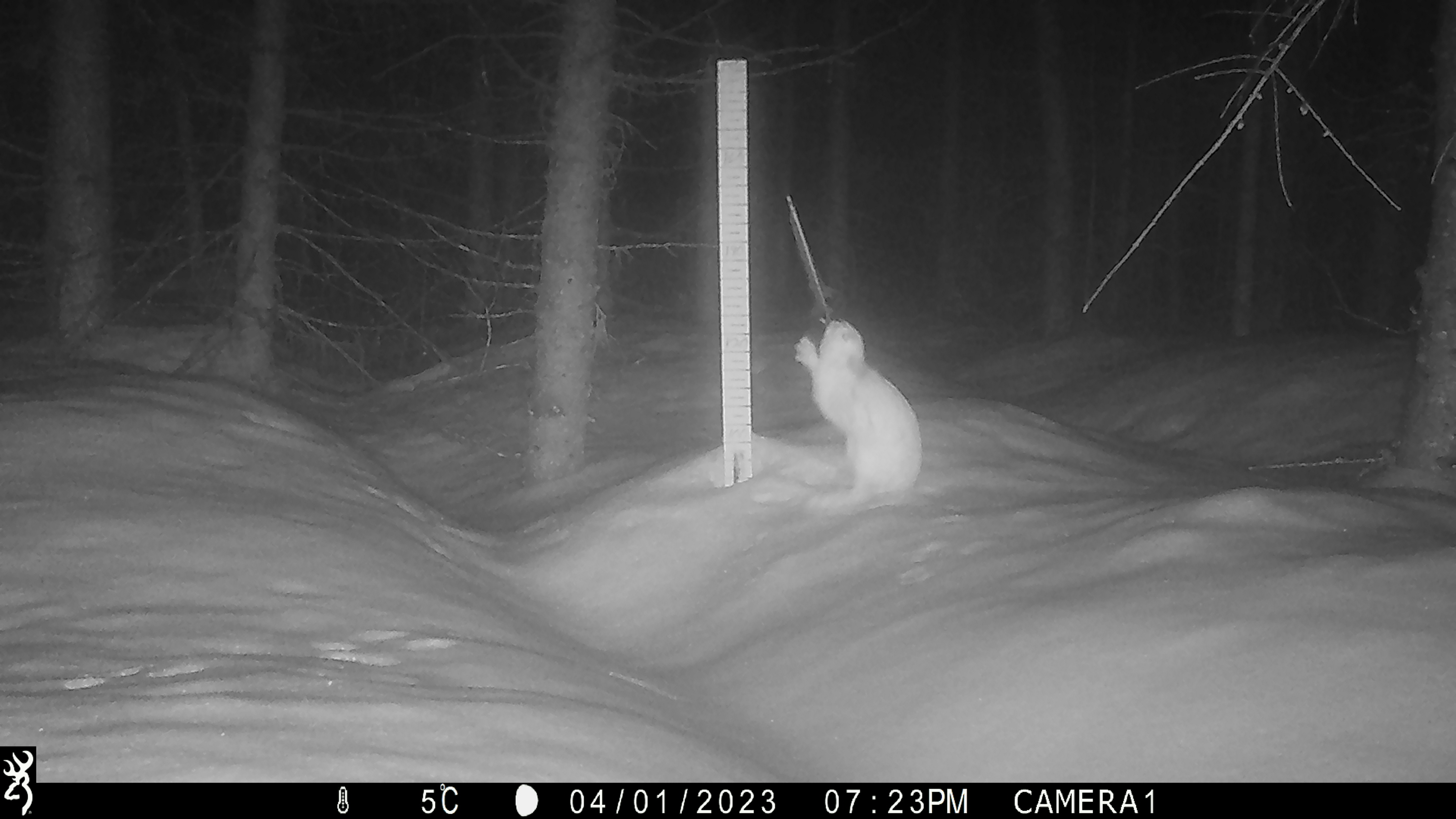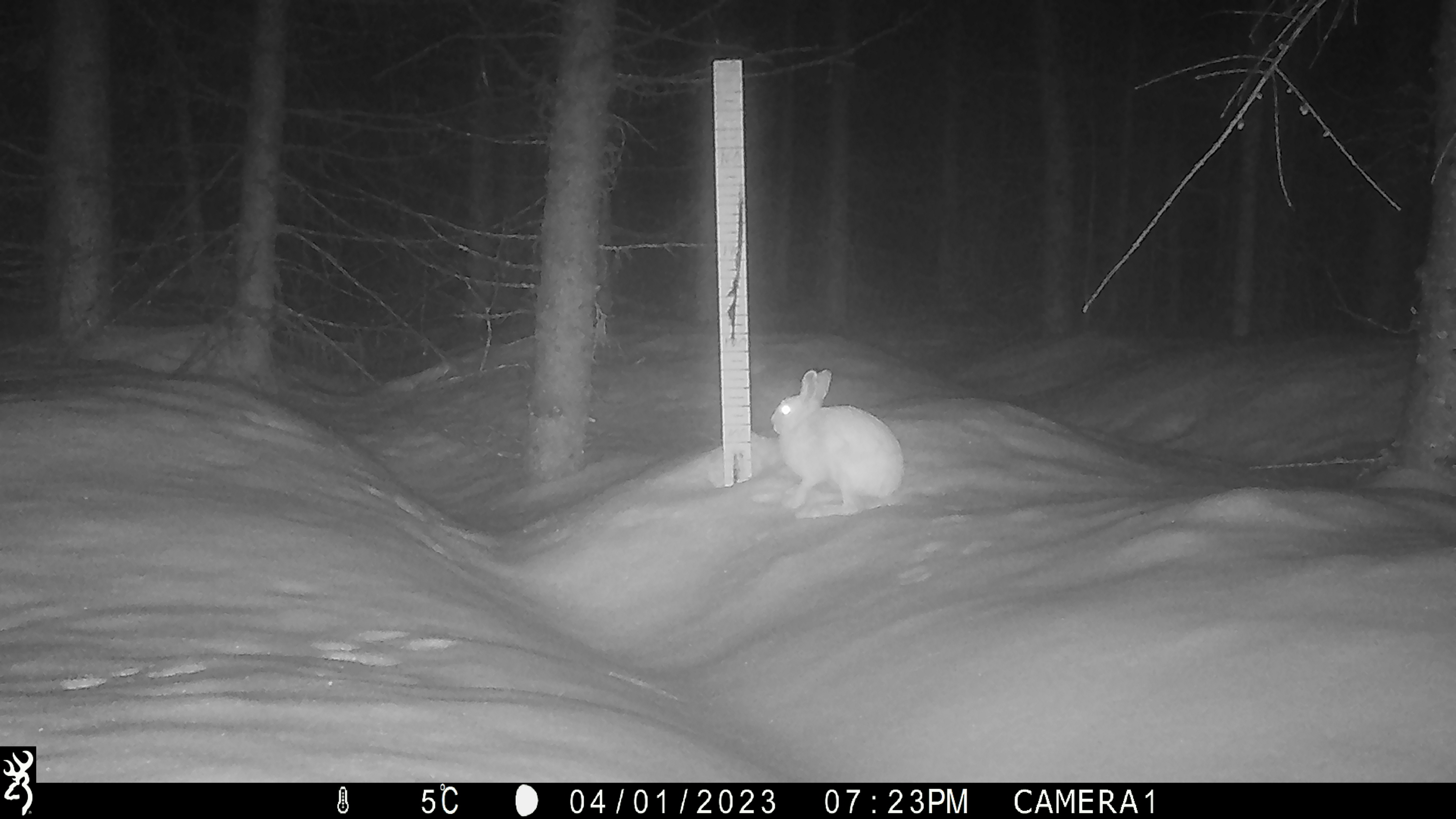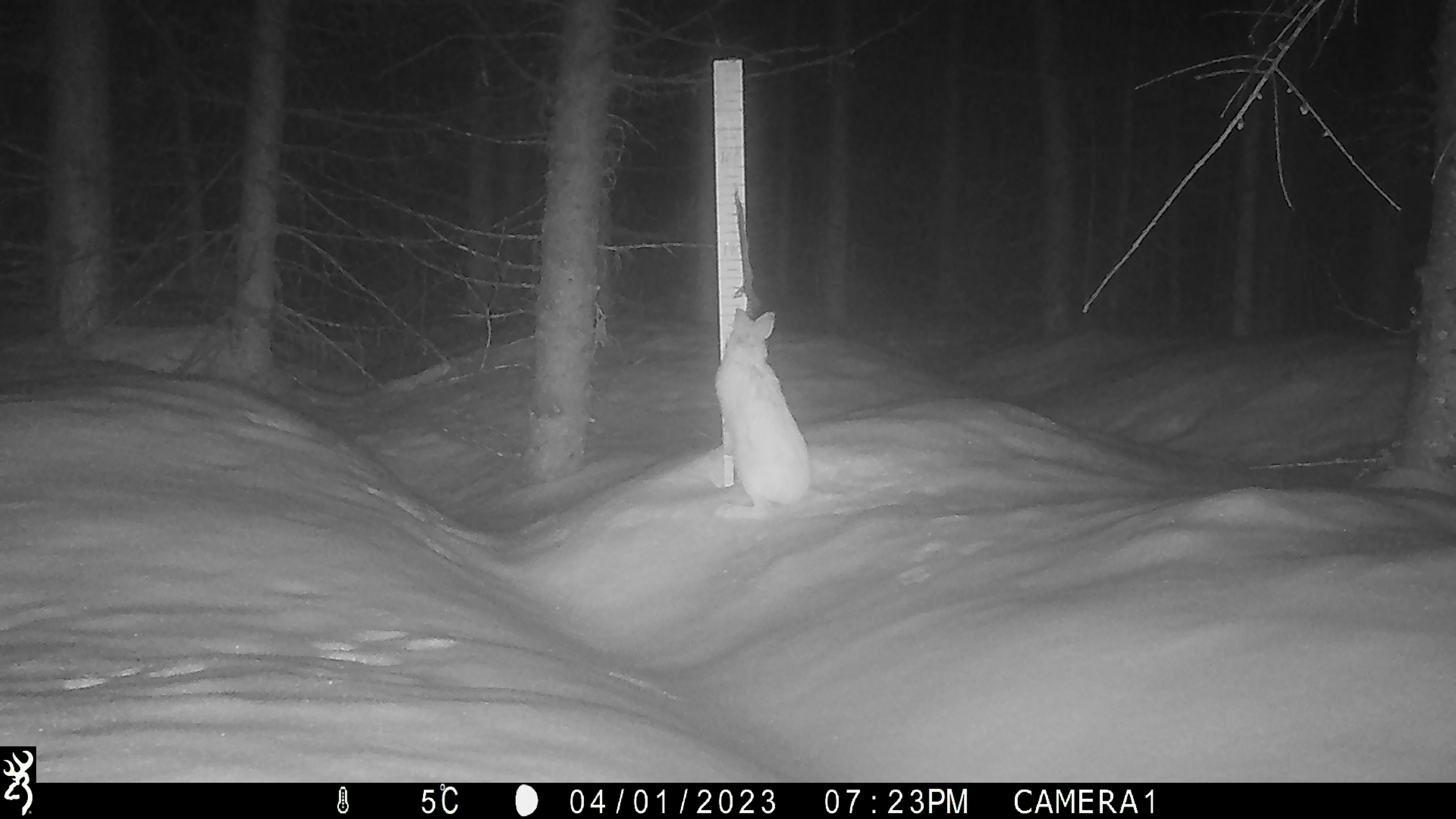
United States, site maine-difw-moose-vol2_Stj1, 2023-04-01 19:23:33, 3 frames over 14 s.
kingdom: Animalia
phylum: Chordata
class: Mammalia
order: Lagomorpha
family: Leporidae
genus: Lepus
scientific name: Lepus americanus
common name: snowshoe hare